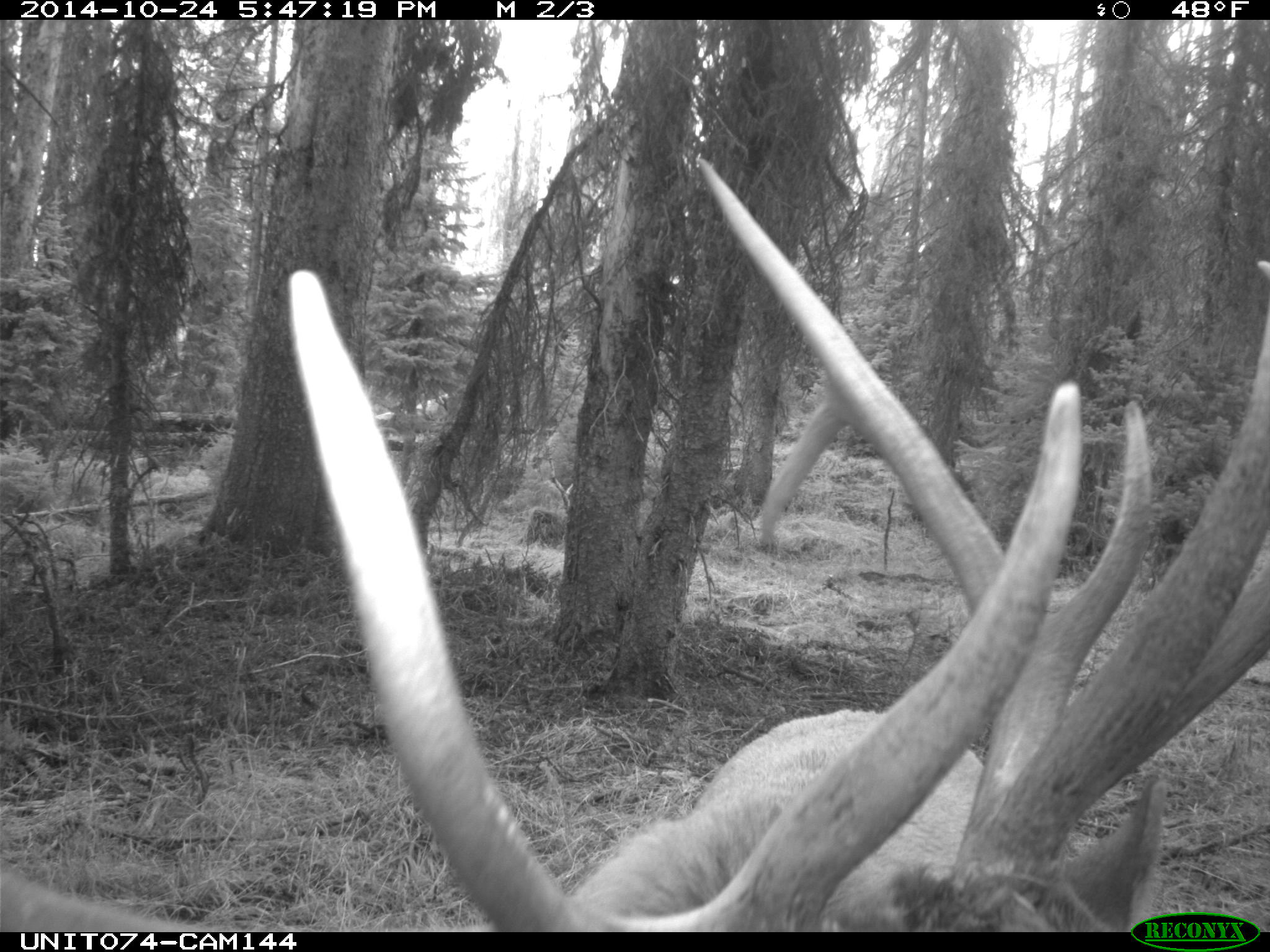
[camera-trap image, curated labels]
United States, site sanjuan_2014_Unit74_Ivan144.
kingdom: Animalia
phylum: Chordata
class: Mammalia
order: Artiodactyla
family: Cervidae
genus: Cervus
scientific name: Cervus elaphus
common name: red deer